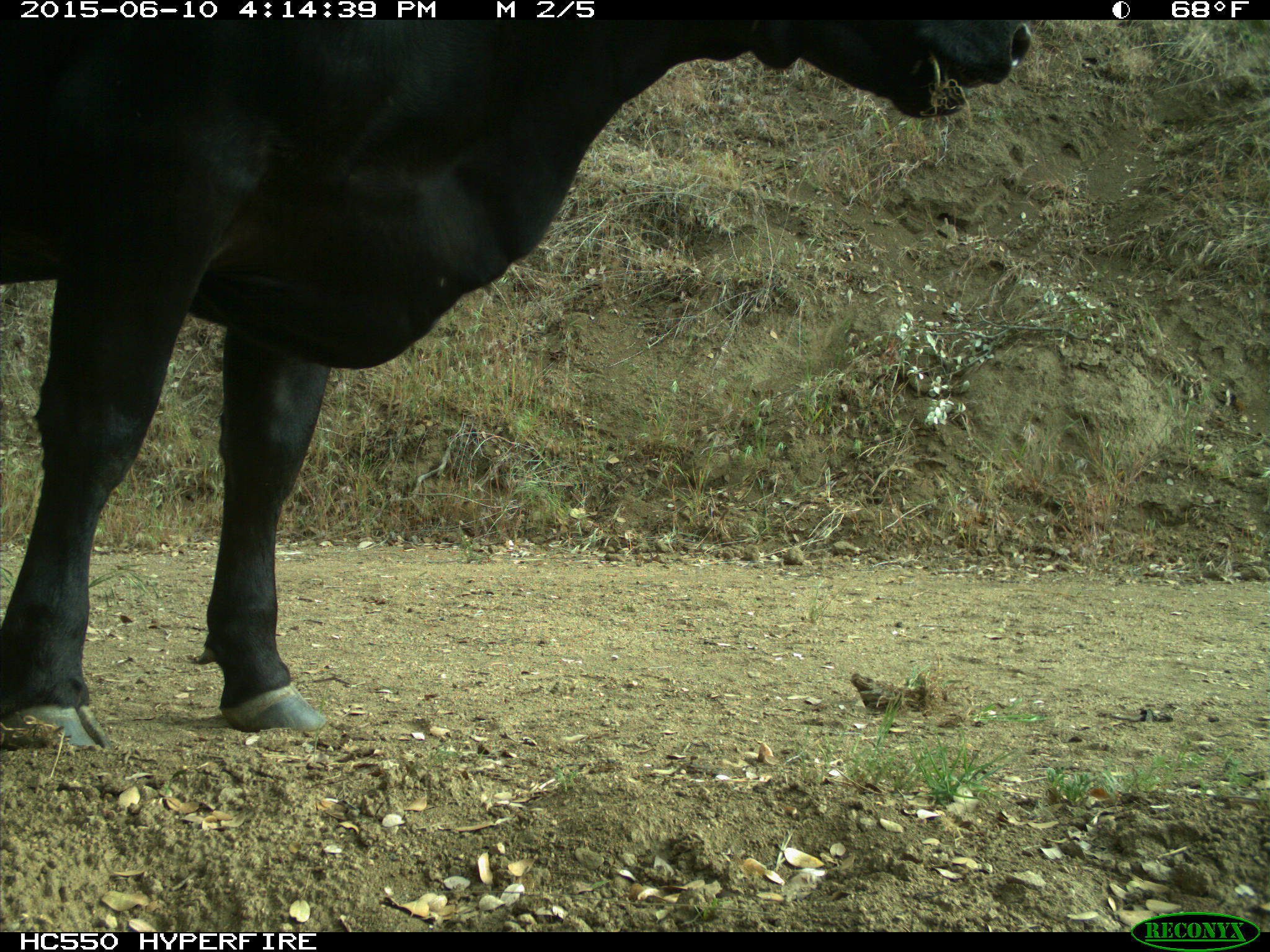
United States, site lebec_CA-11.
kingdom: Animalia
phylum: Chordata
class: Mammalia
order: Artiodactyla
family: Bovidae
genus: Bos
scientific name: Bos taurus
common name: domestic cow